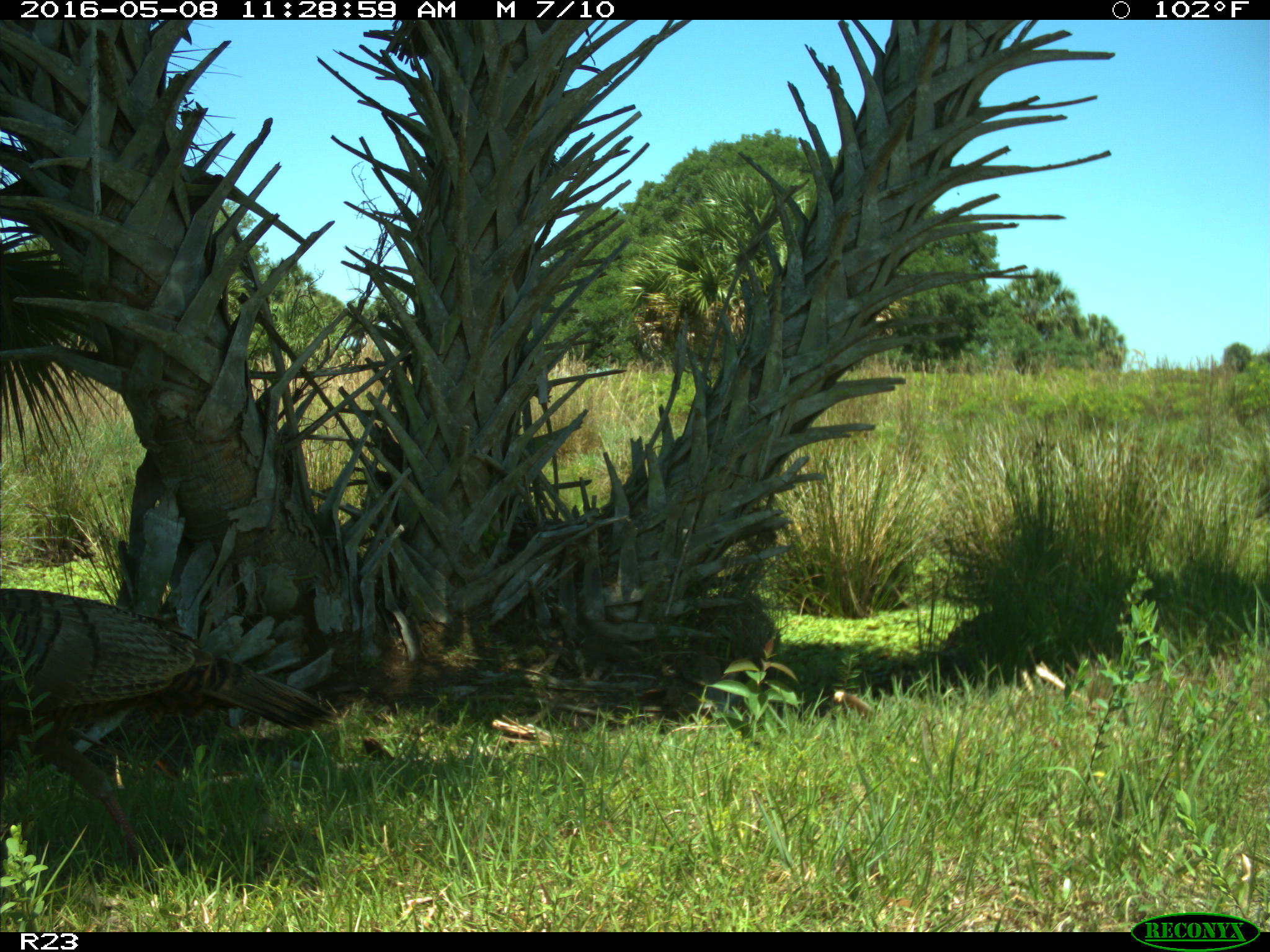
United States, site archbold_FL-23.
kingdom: Animalia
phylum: Chordata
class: Aves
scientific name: Aves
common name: birds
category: unidentified bird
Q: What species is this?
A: Unidentified bird (birds) (Aves).